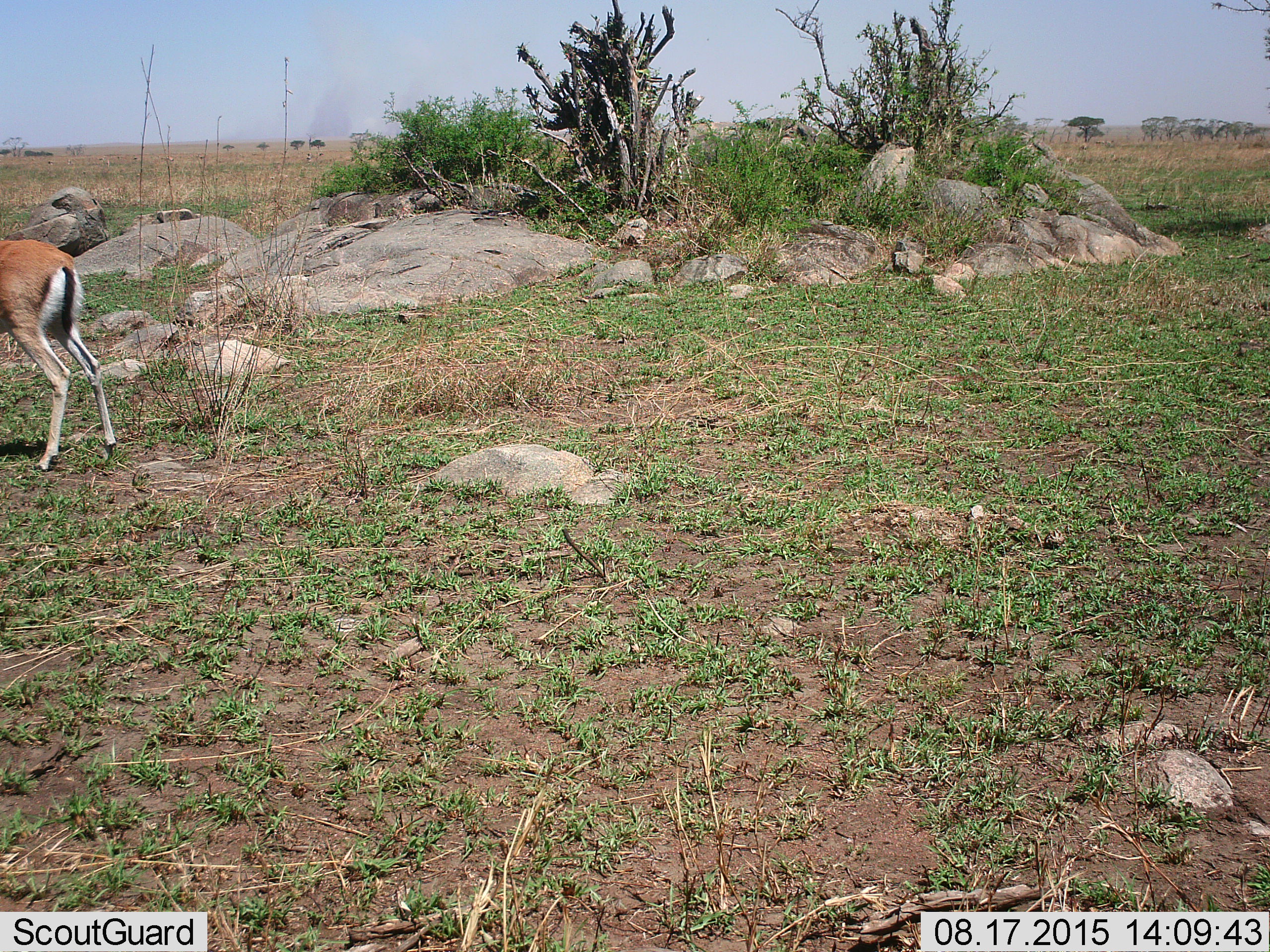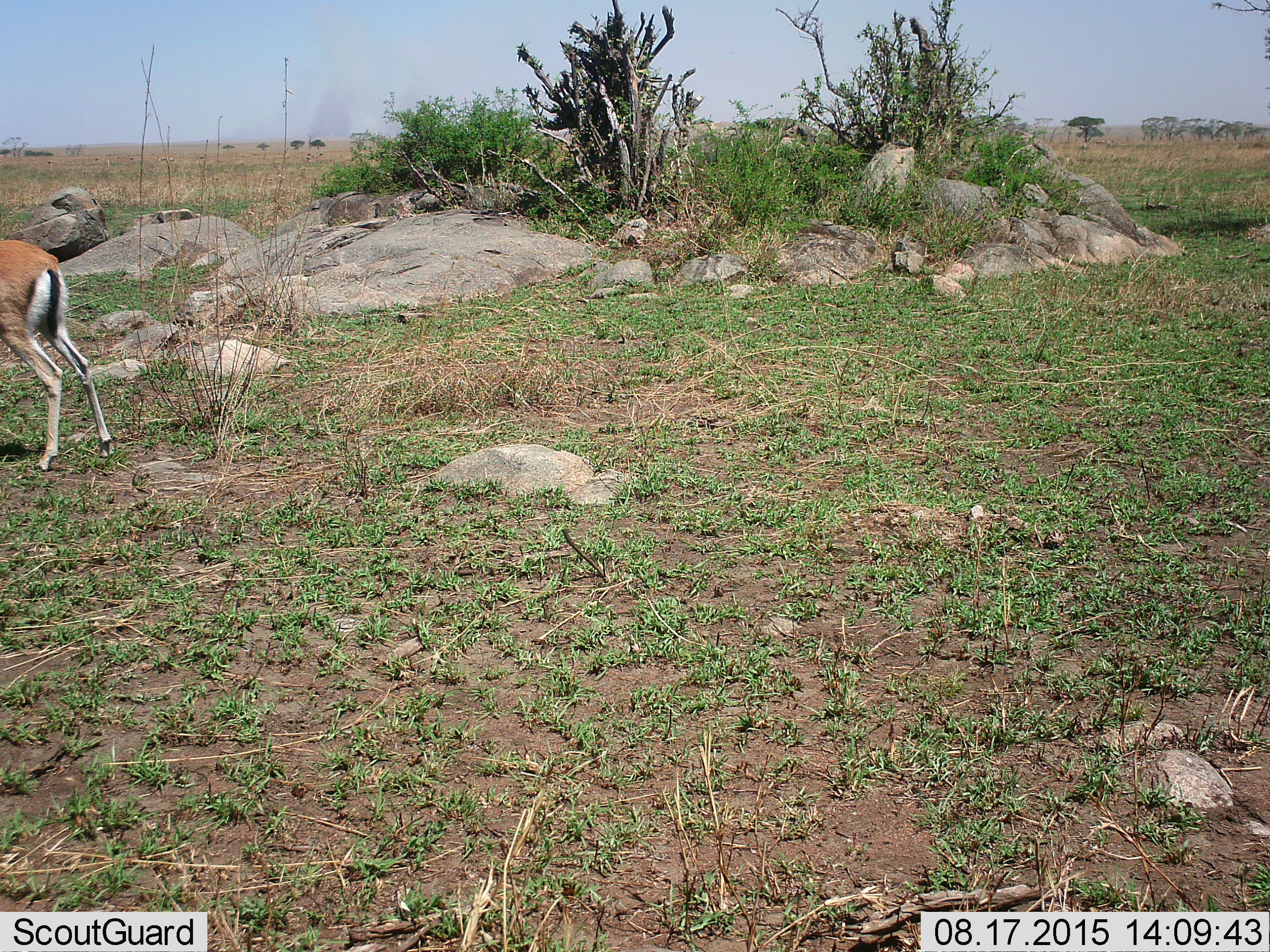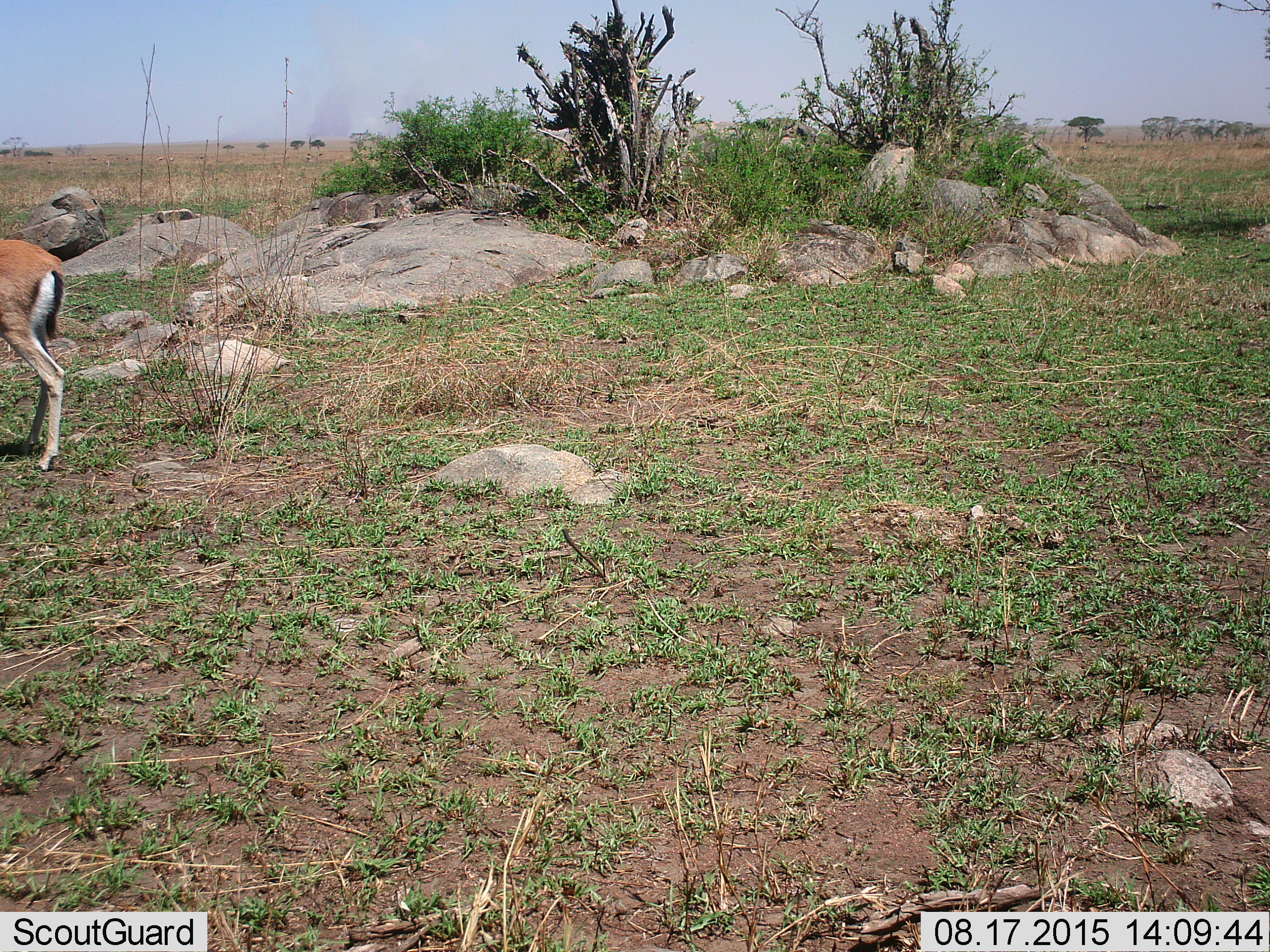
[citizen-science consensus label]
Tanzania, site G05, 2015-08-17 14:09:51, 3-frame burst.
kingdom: Animalia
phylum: Chordata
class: Mammalia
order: Artiodactyla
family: Bovidae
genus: Eudorcas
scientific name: Eudorcas thomsonii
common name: thomson's gazelle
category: gazellethomsons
Gazellethomsons (thomson's gazelle) (Eudorcas thomsonii), count 1. Behavior (volunteer vote fractions): standing 71%, resting 0%, moving 50%, interacting 0%. Young present (vote fraction): 0%. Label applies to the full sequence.